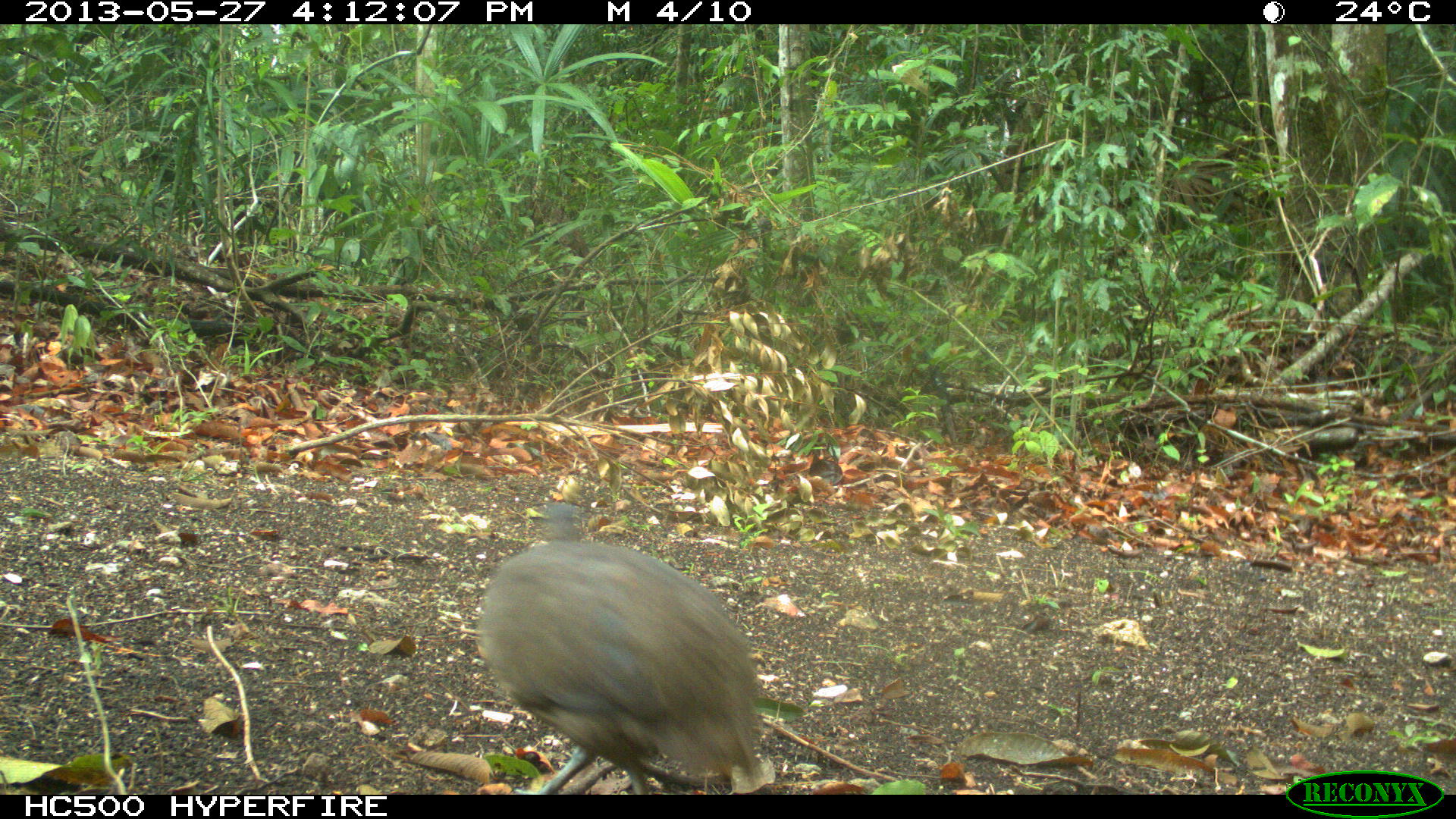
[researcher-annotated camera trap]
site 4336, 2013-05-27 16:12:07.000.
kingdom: Animalia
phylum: Chordata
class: Aves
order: Tinamiformes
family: Tinamidae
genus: Tinamus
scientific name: Tinamus major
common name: great tinamou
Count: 1.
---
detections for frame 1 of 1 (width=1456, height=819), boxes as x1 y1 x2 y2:
tinamus major: 471 500 766 791